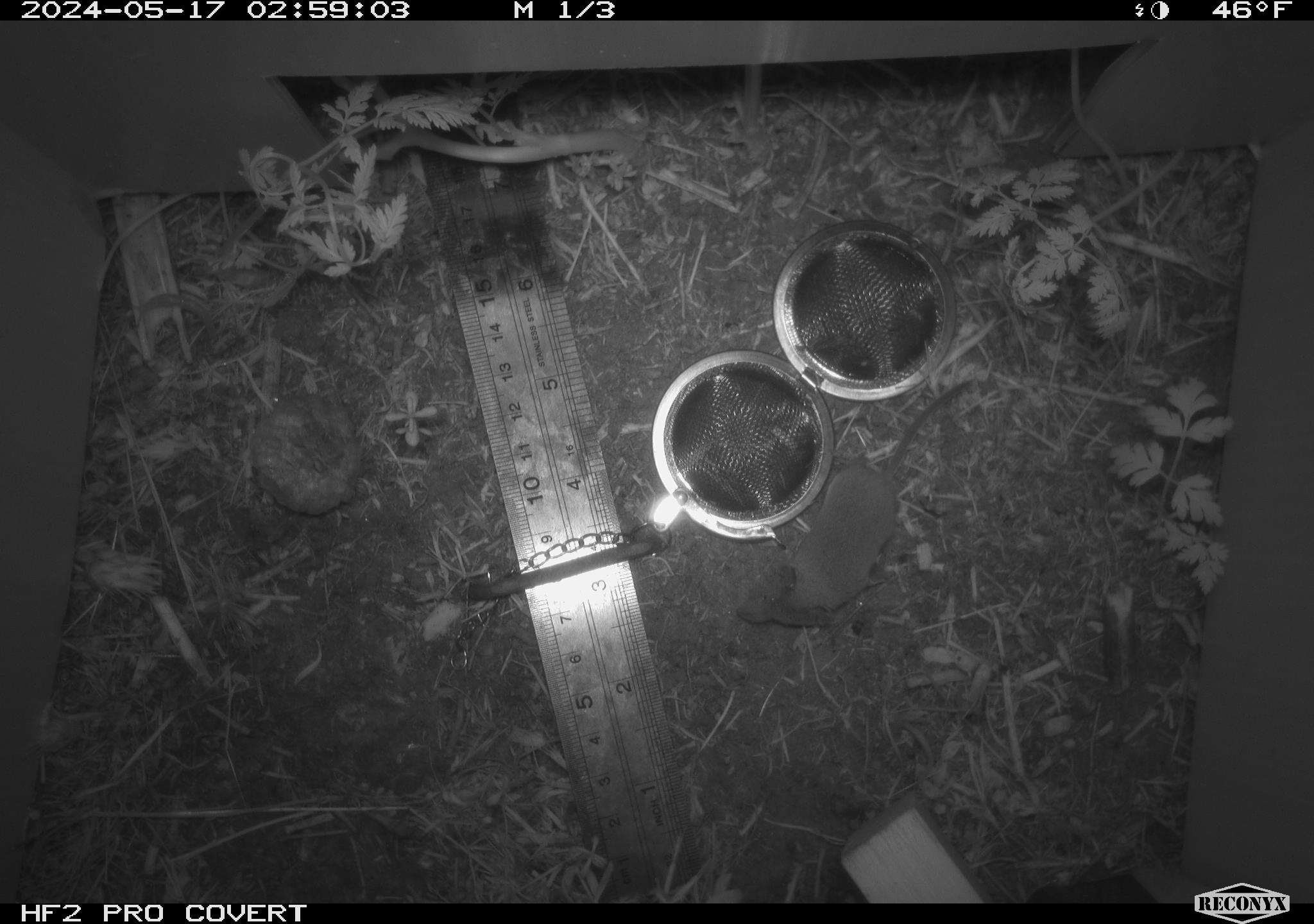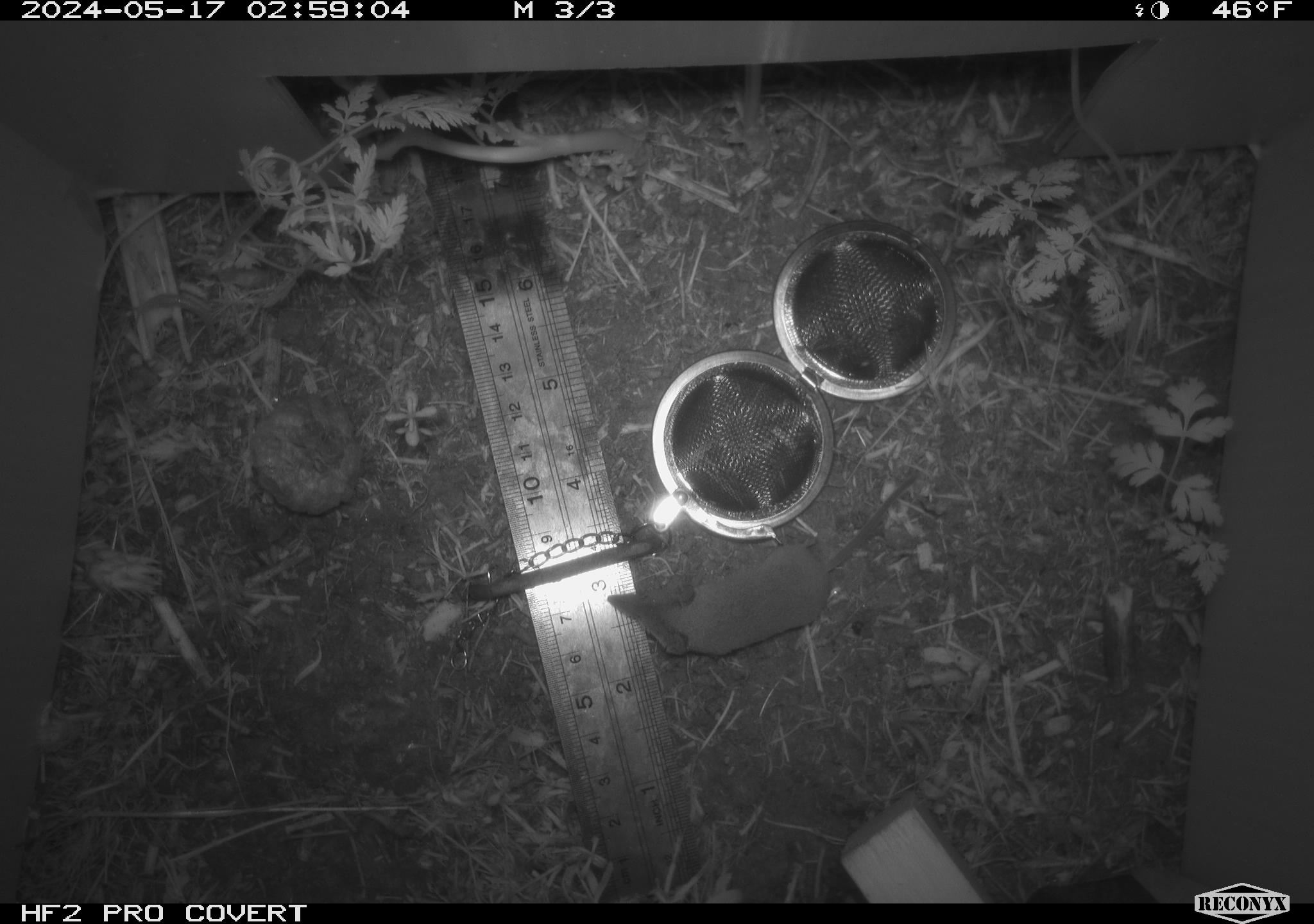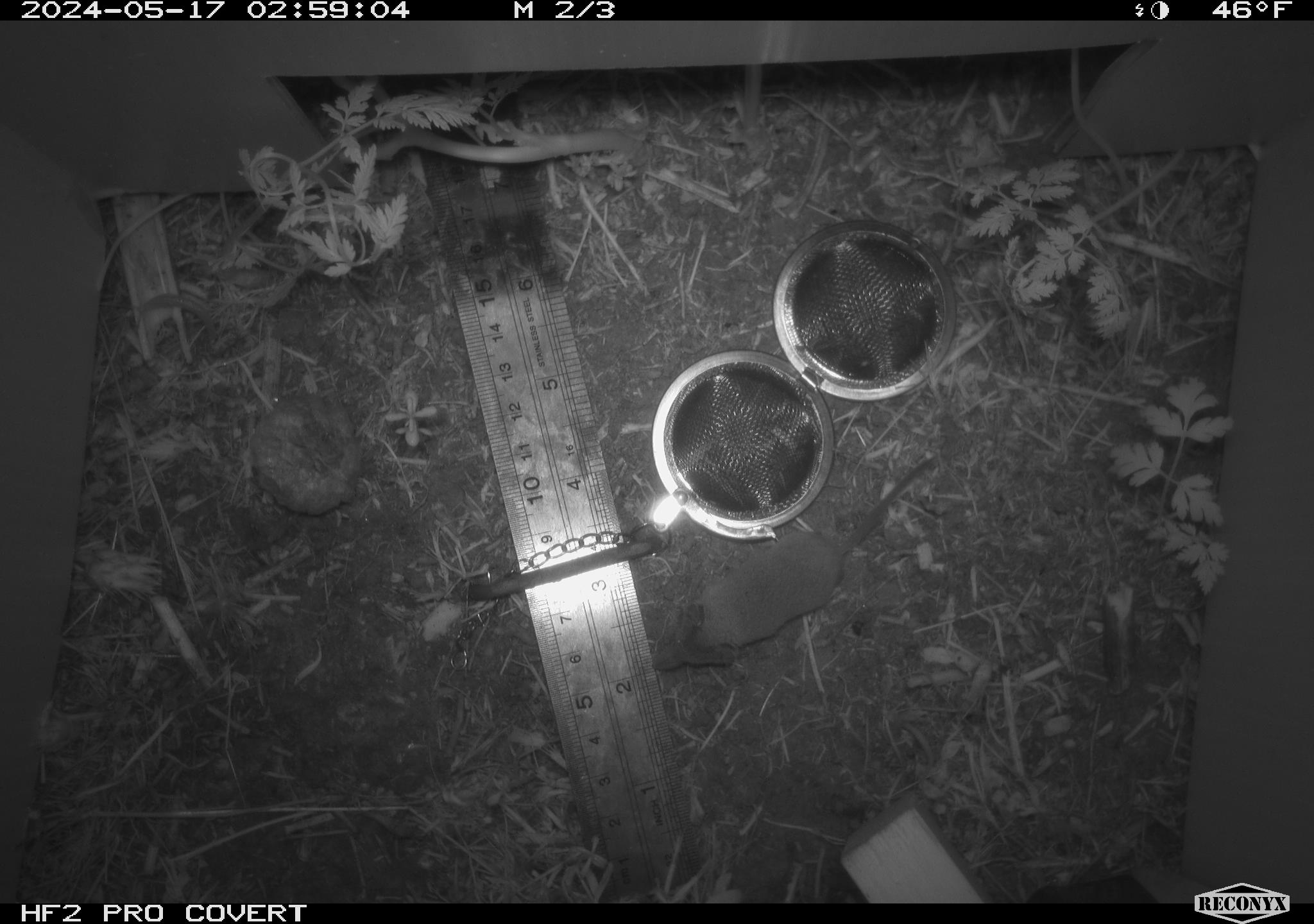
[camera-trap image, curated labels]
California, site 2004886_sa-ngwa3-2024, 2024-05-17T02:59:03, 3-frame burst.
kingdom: Animalia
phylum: Chordata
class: Mammalia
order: Eulipotyphla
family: Soricidae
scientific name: Soricidae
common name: shrews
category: soricidae family